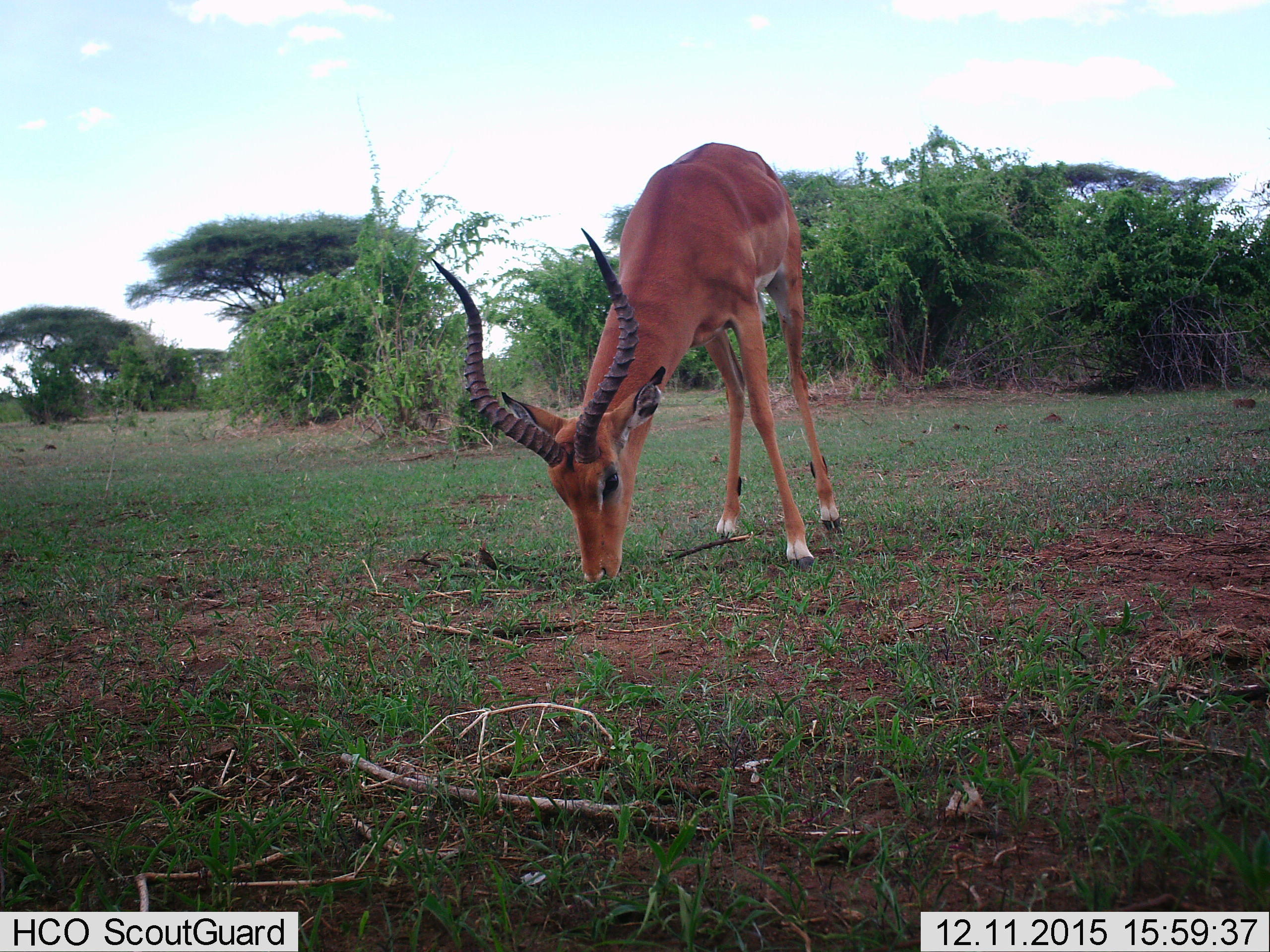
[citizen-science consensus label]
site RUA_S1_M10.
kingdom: Animalia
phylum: Chordata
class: Mammalia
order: Artiodactyla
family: Bovidae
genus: Aepyceros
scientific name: Aepyceros melampus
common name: impala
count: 1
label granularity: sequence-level